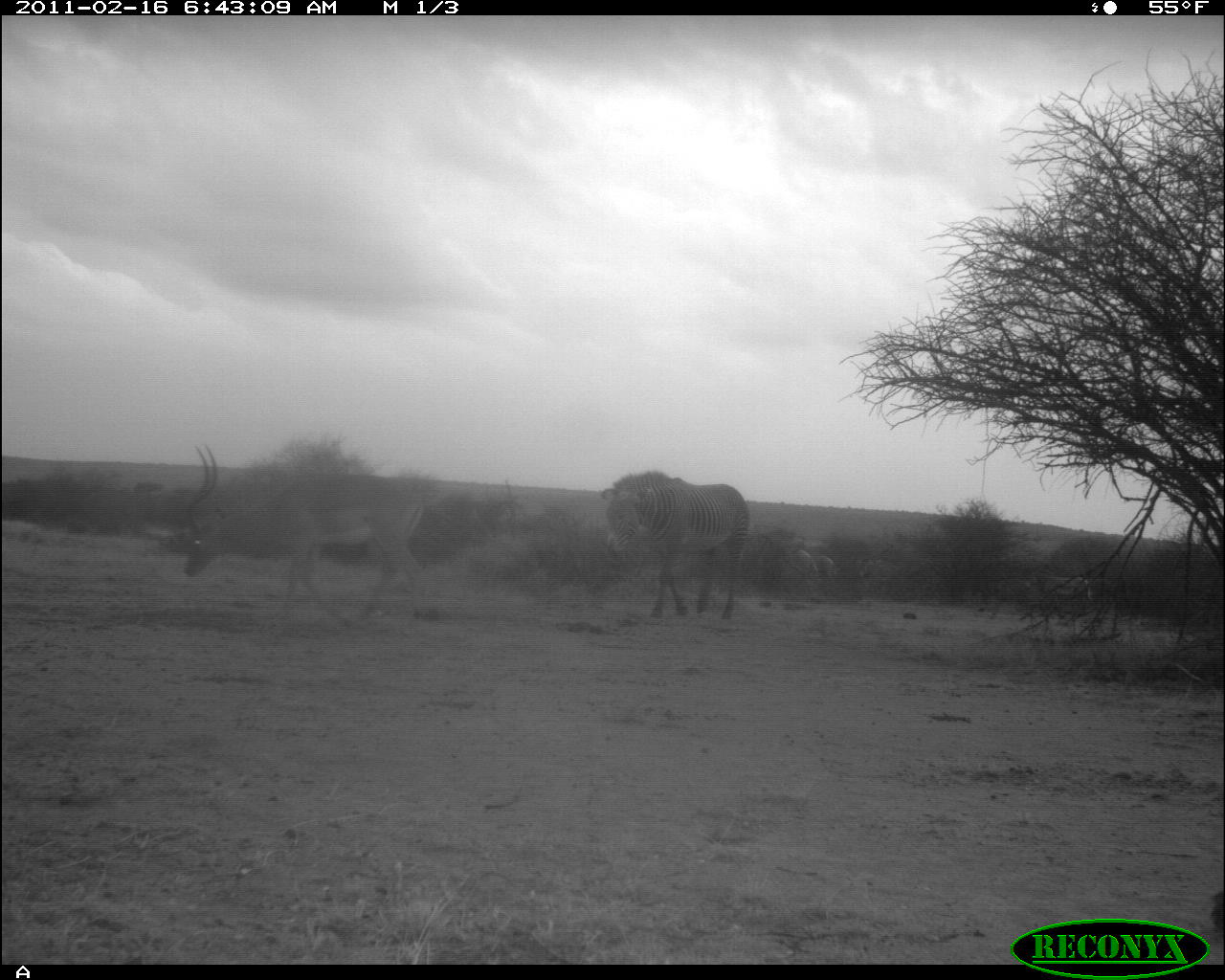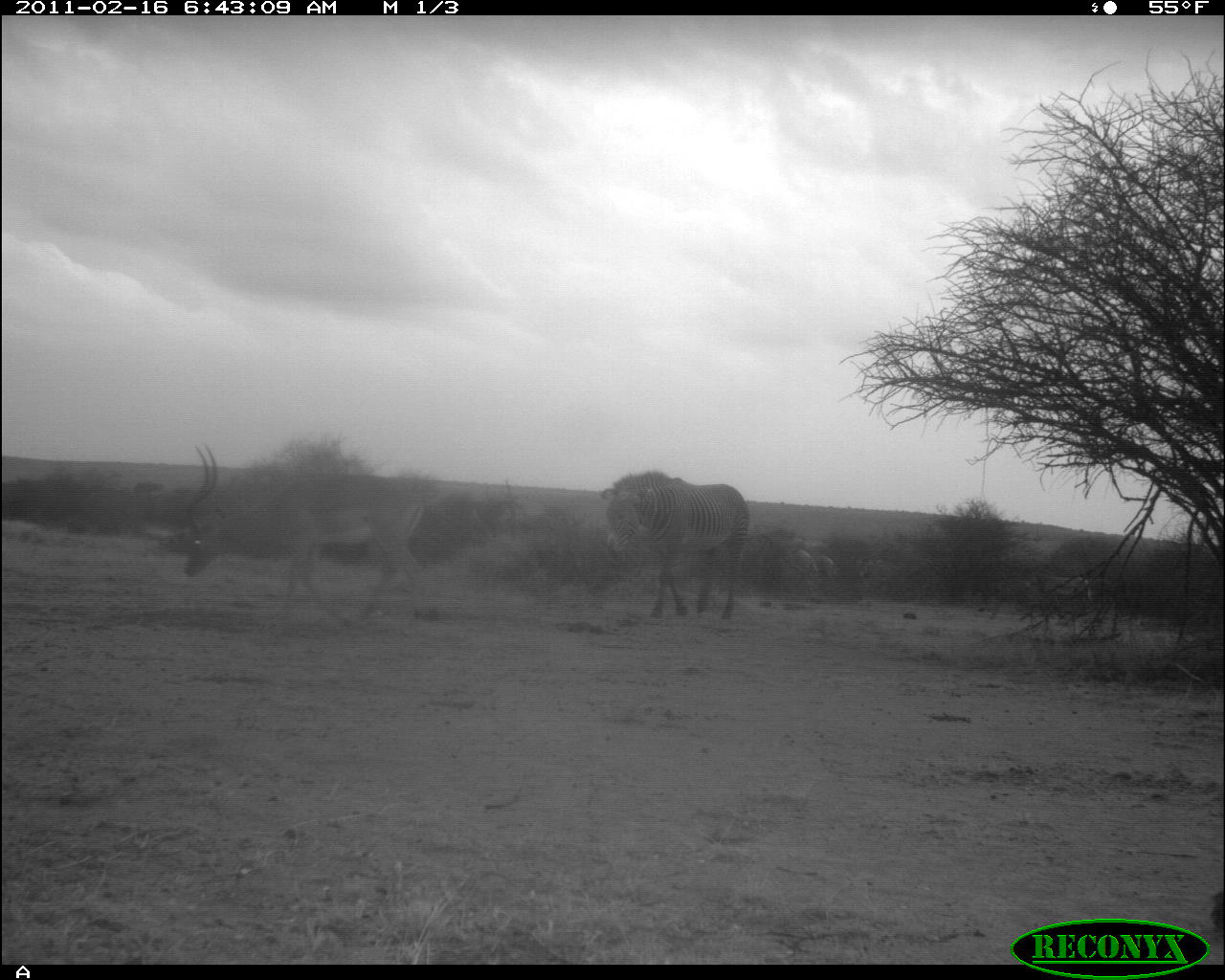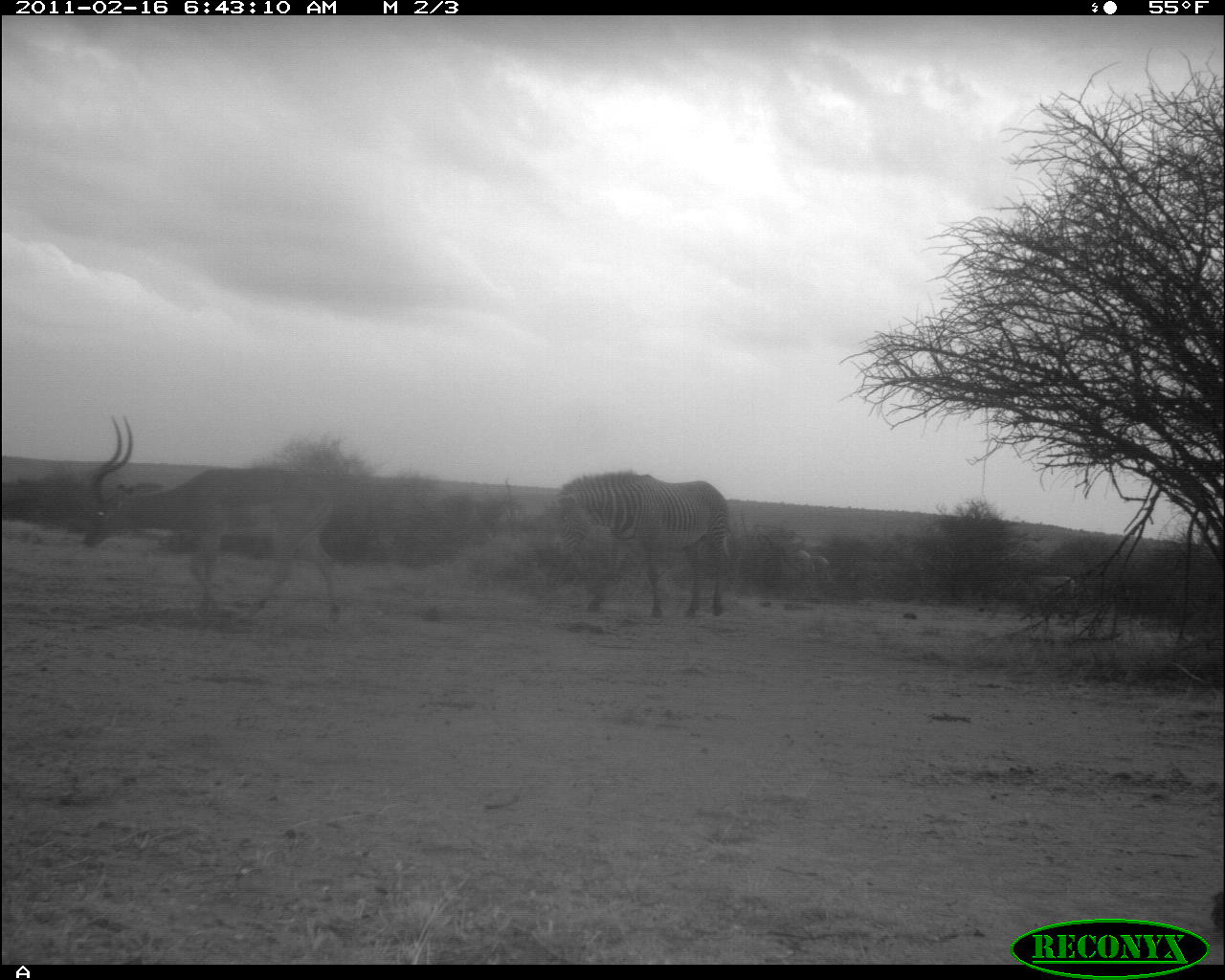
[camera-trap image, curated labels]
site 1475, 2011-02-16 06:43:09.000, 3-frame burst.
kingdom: Animalia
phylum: Chordata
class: Mammalia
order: Perissodactyla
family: Equidae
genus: Equus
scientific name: Equus grevyi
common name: grévy's zebra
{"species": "Equus grevyi (grévy's zebra)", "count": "4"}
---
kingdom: Animalia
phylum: Chordata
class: Mammalia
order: Artiodactyla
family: Bovidae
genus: Aepyceros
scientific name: Aepyceros melampus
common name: impala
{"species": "Aepyceros melampus (impala)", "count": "1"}